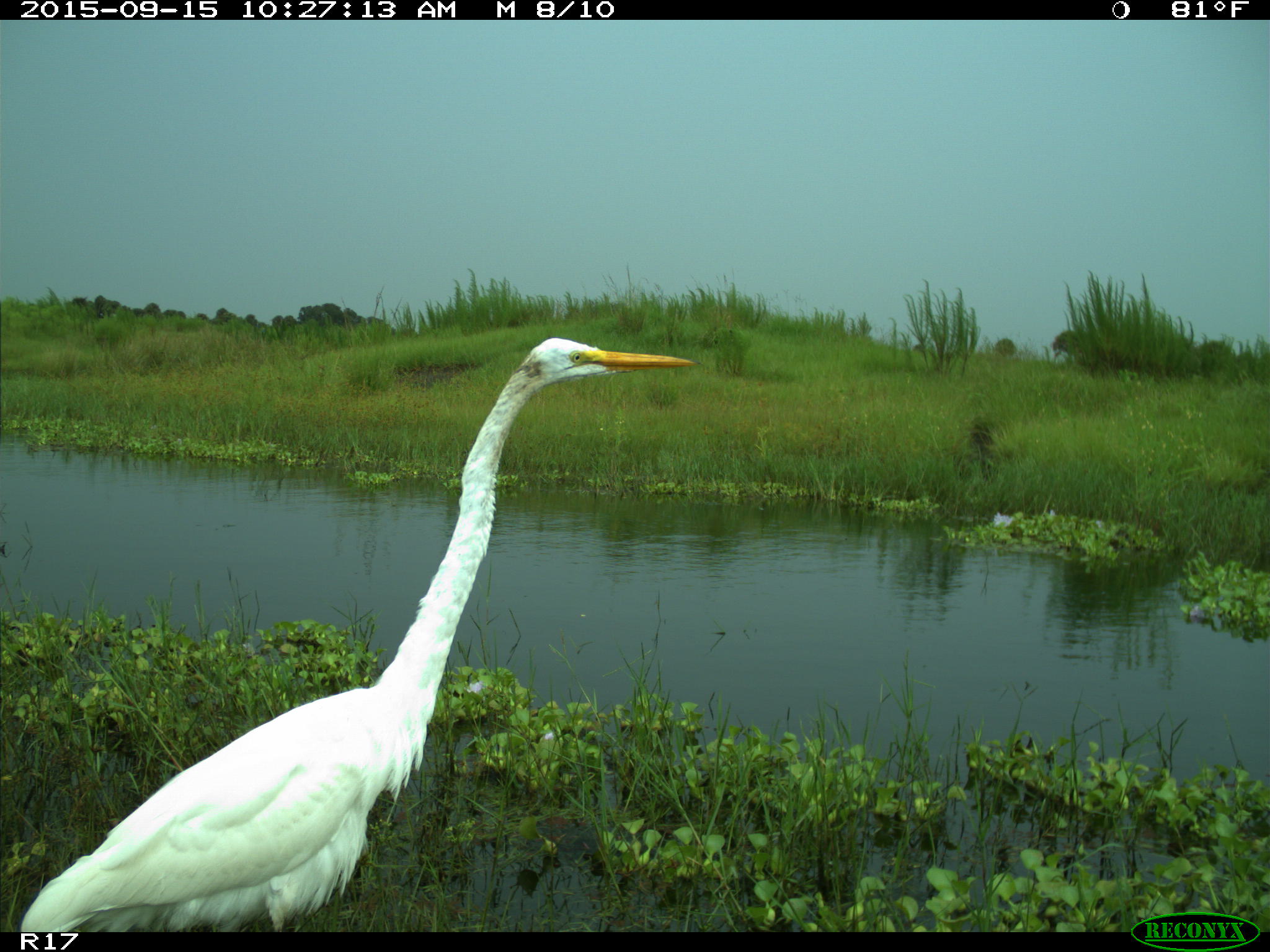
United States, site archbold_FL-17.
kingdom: Animalia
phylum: Chordata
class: Aves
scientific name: Aves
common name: birds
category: unidentified bird